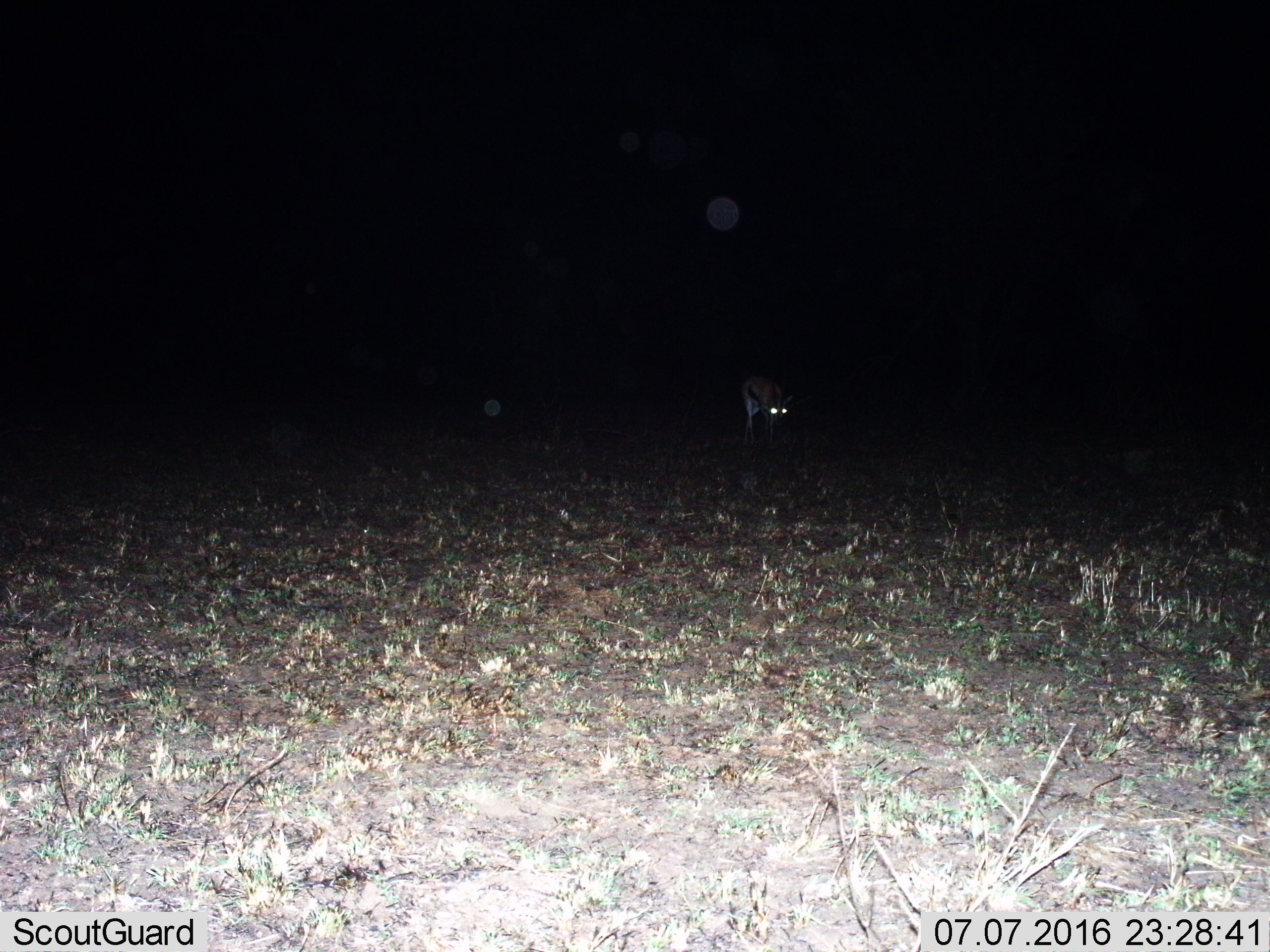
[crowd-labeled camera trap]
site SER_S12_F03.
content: unidentified animal